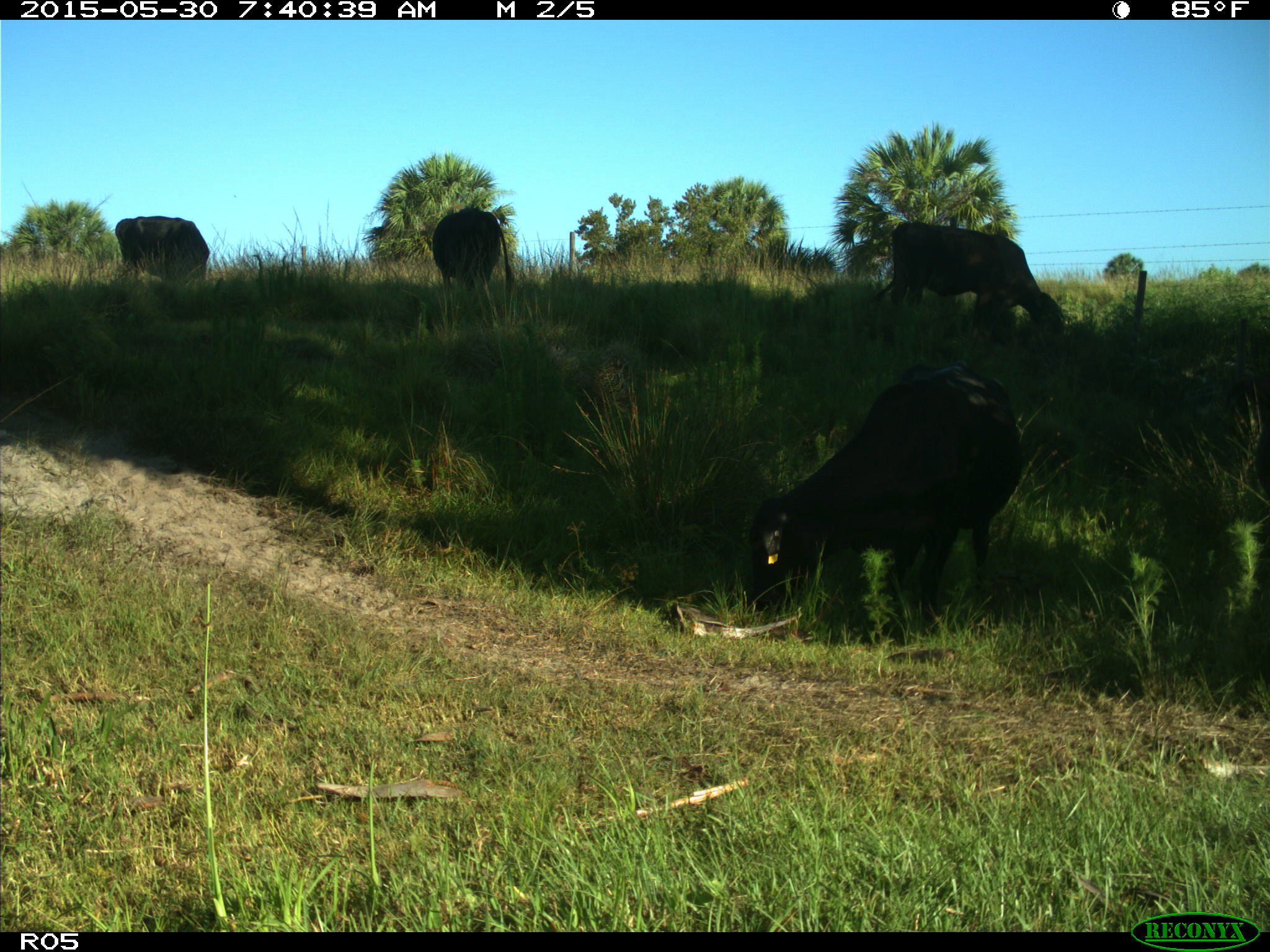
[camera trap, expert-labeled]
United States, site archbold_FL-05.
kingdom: Animalia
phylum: Chordata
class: Mammalia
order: Artiodactyla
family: Bovidae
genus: Bos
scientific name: Bos taurus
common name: domestic cow